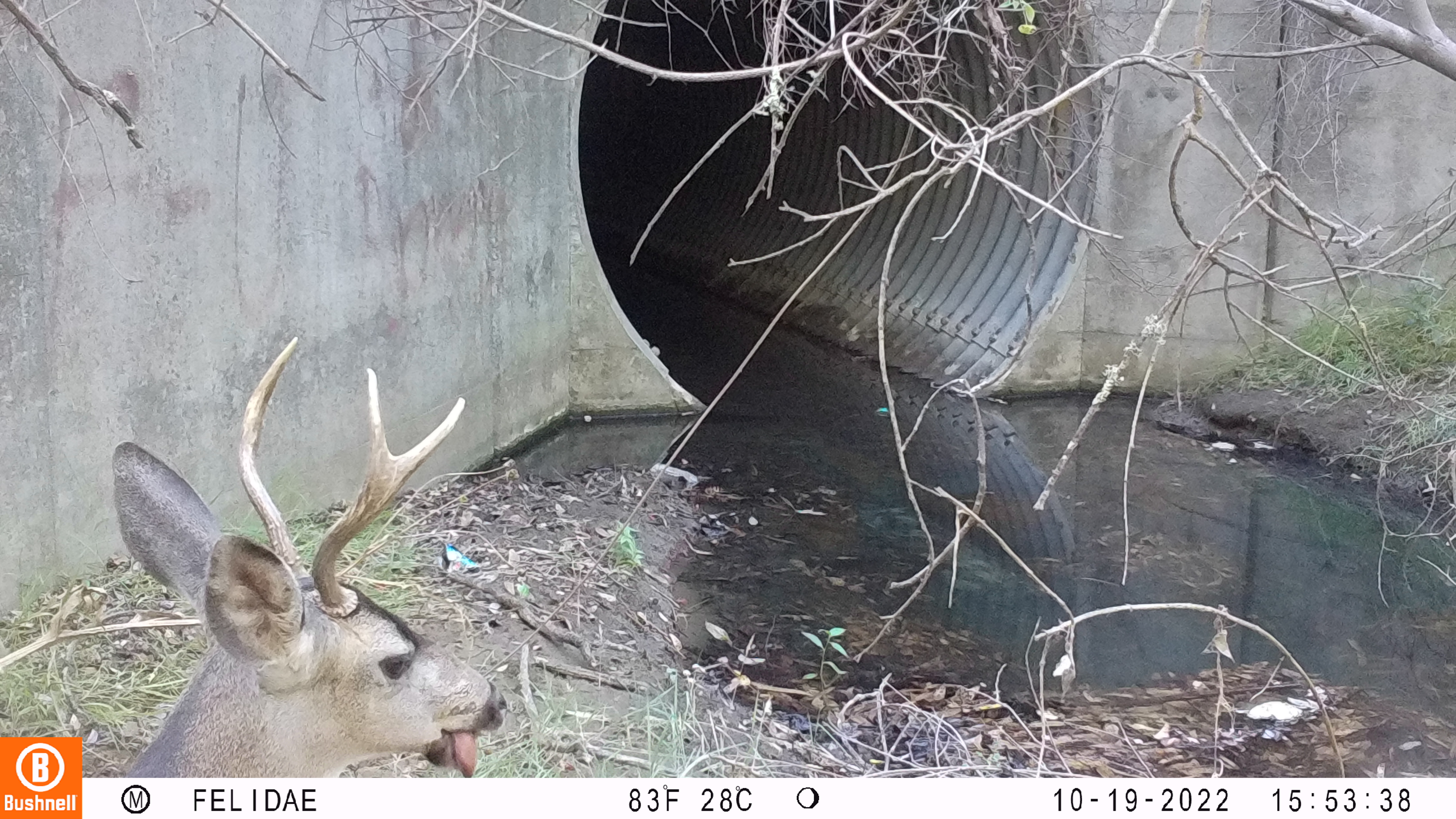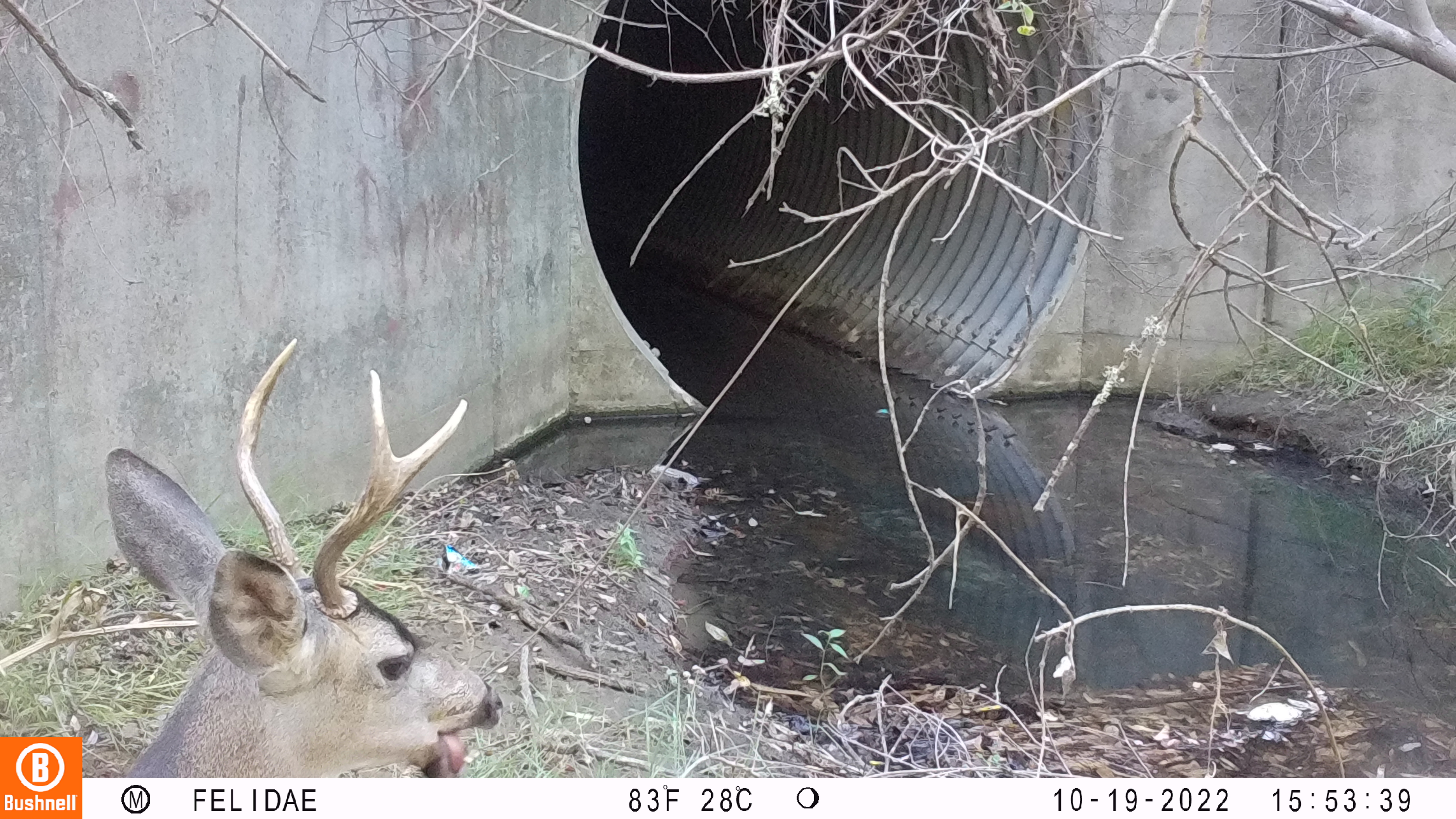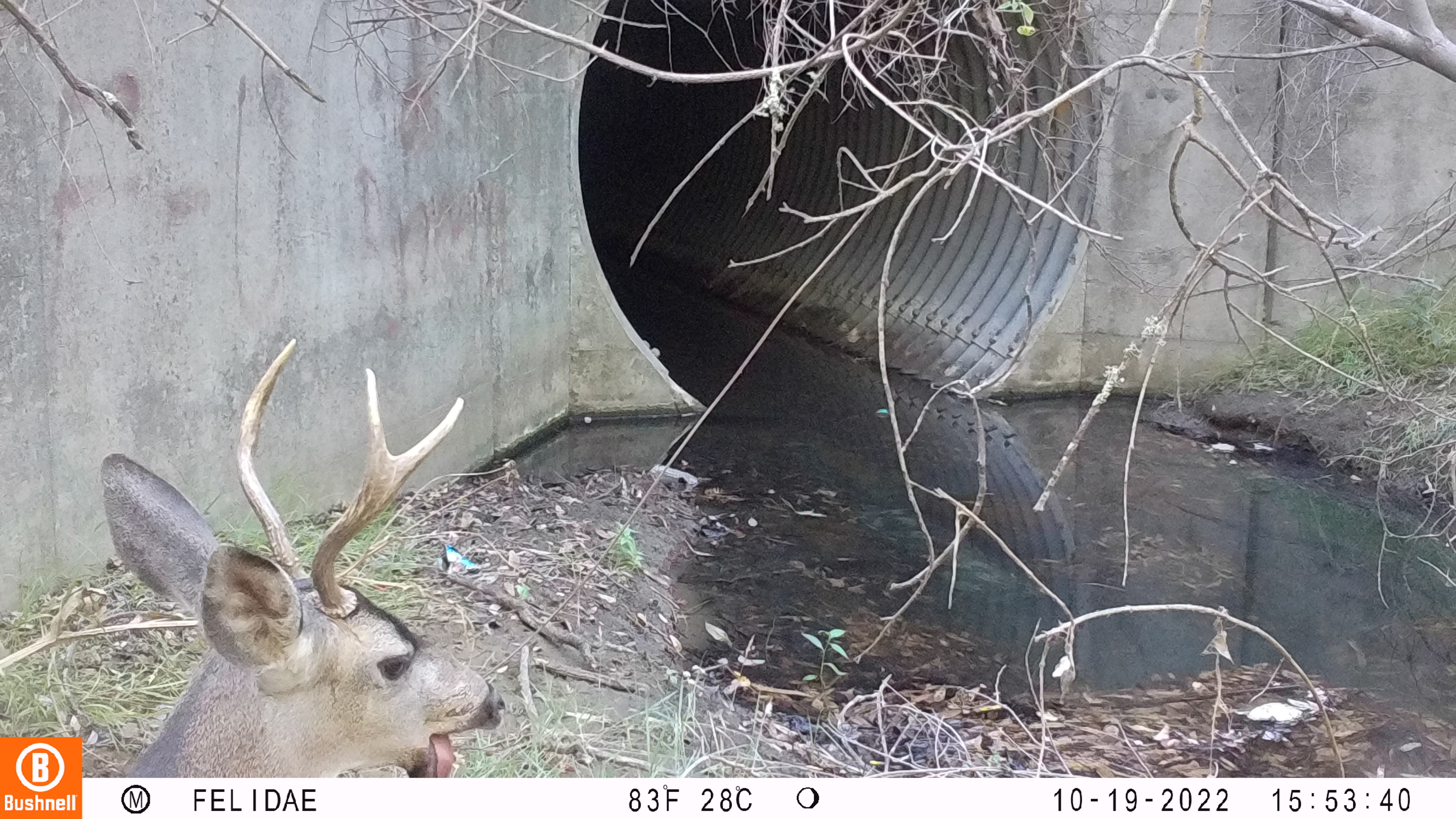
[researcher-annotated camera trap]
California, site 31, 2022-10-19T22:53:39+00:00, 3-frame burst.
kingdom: Animalia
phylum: Chordata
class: Mammalia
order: Artiodactyla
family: Cervidae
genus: Odocoileus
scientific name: Odocoileus hemionus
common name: mule deer